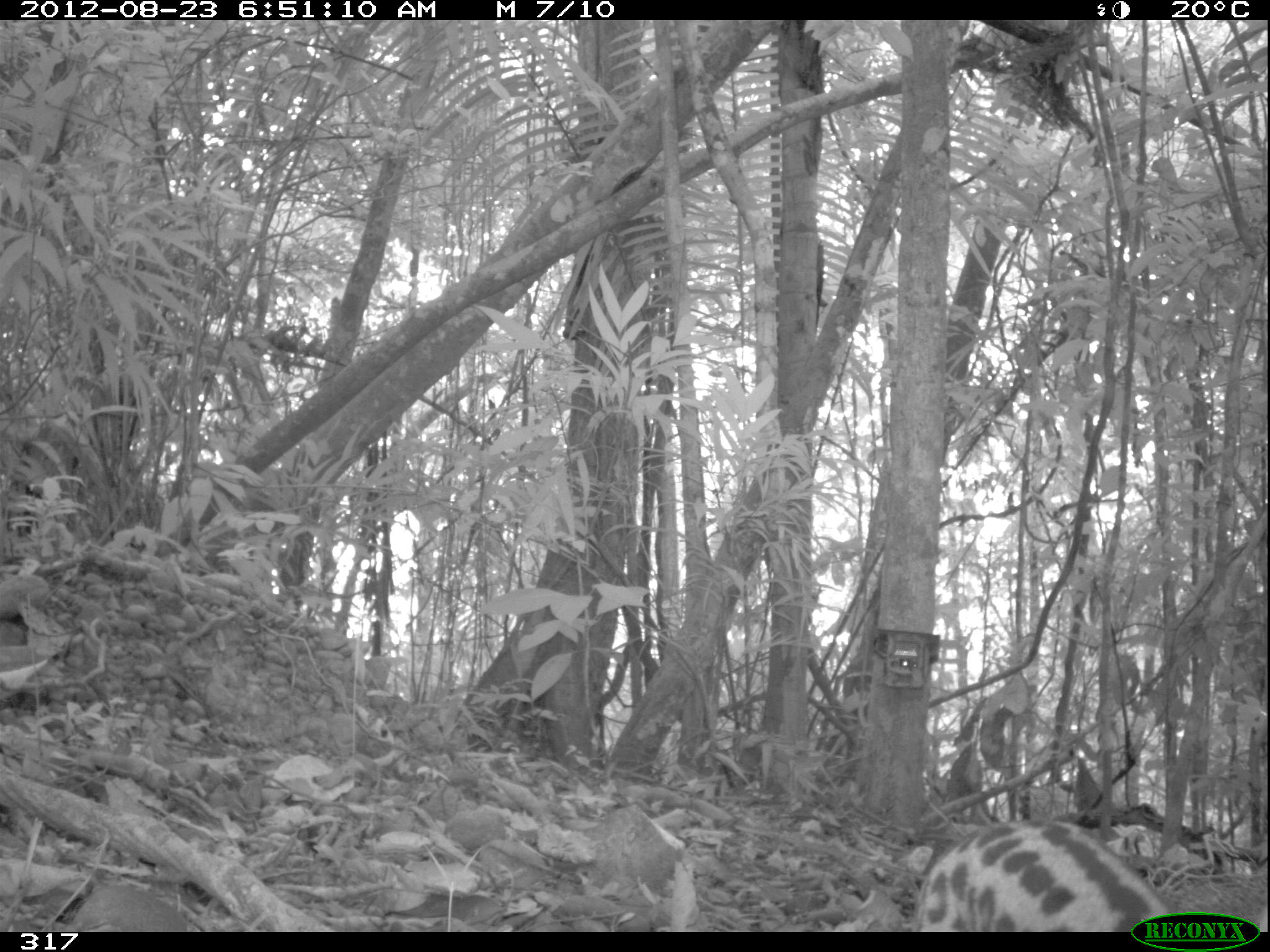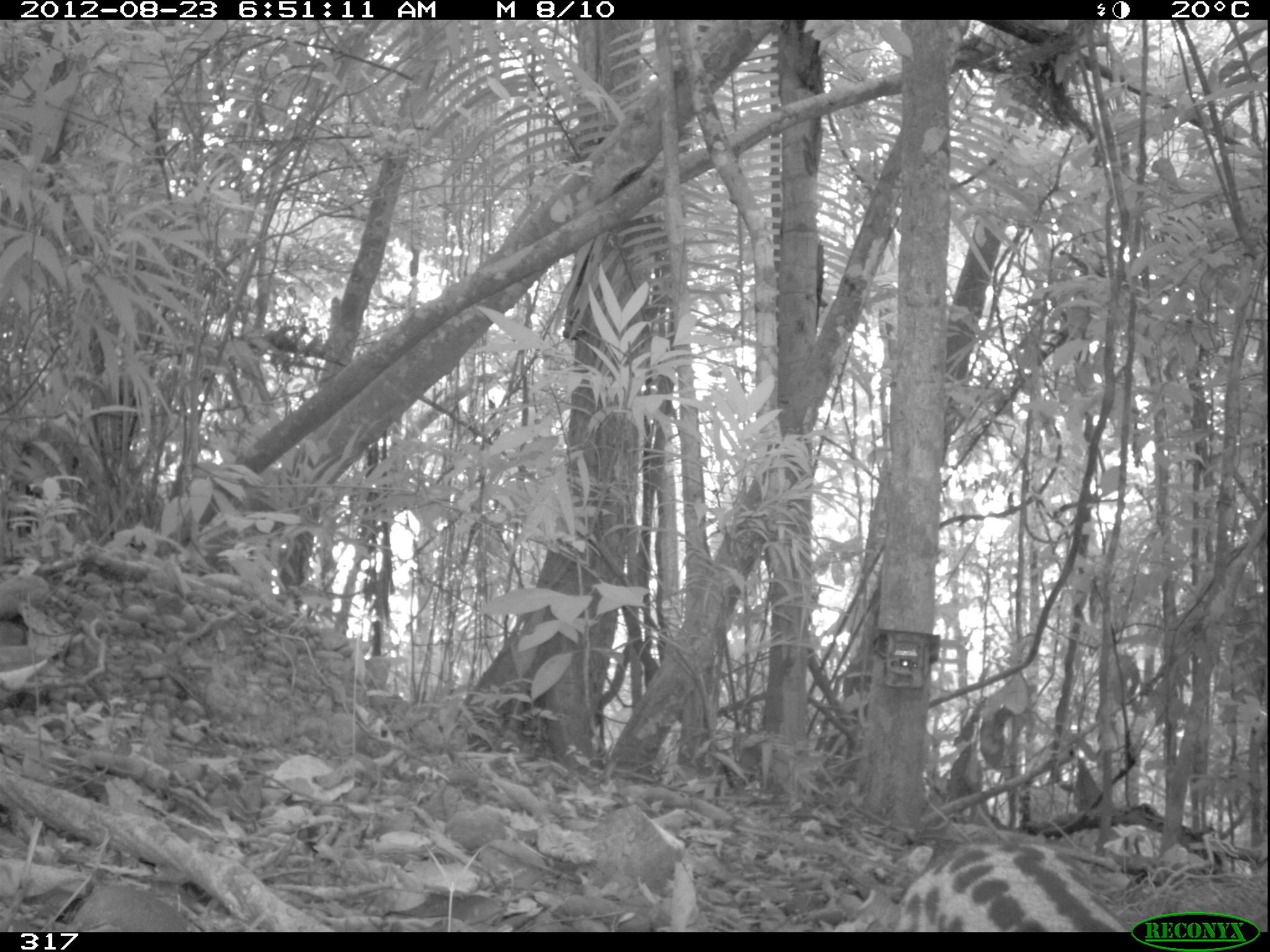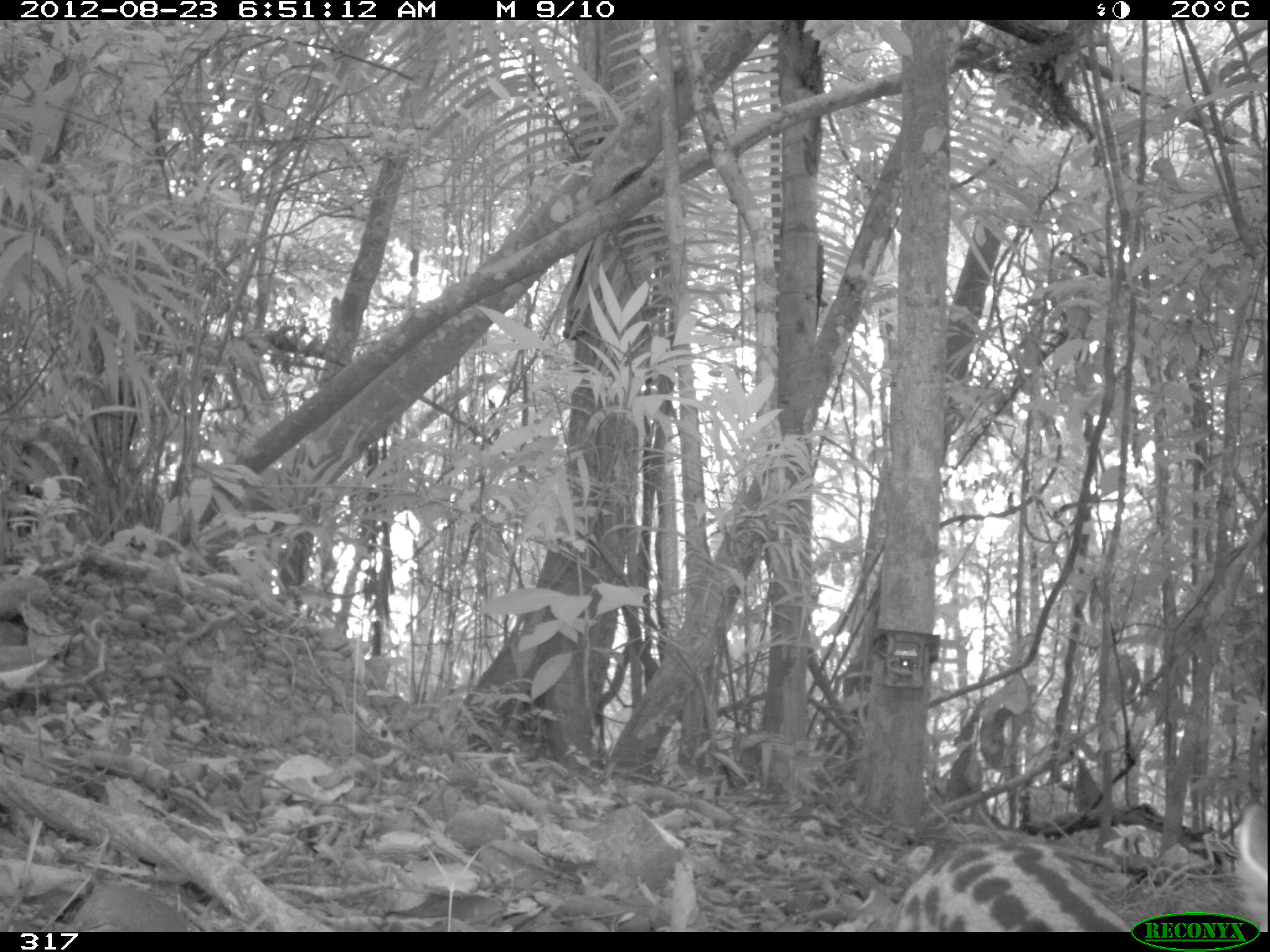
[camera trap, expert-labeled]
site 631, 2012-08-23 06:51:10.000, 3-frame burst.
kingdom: Animalia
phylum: Chordata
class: Mammalia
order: Carnivora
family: Felidae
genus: Leopardus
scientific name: Leopardus wiedii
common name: margay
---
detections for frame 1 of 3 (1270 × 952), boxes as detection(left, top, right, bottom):
leopardus wiedii: detection(909, 816, 1177, 931)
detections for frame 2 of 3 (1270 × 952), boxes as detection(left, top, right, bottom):
leopardus wiedii: detection(894, 838, 1134, 931)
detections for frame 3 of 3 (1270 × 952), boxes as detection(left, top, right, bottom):
leopardus wiedii: detection(891, 801, 1266, 931)